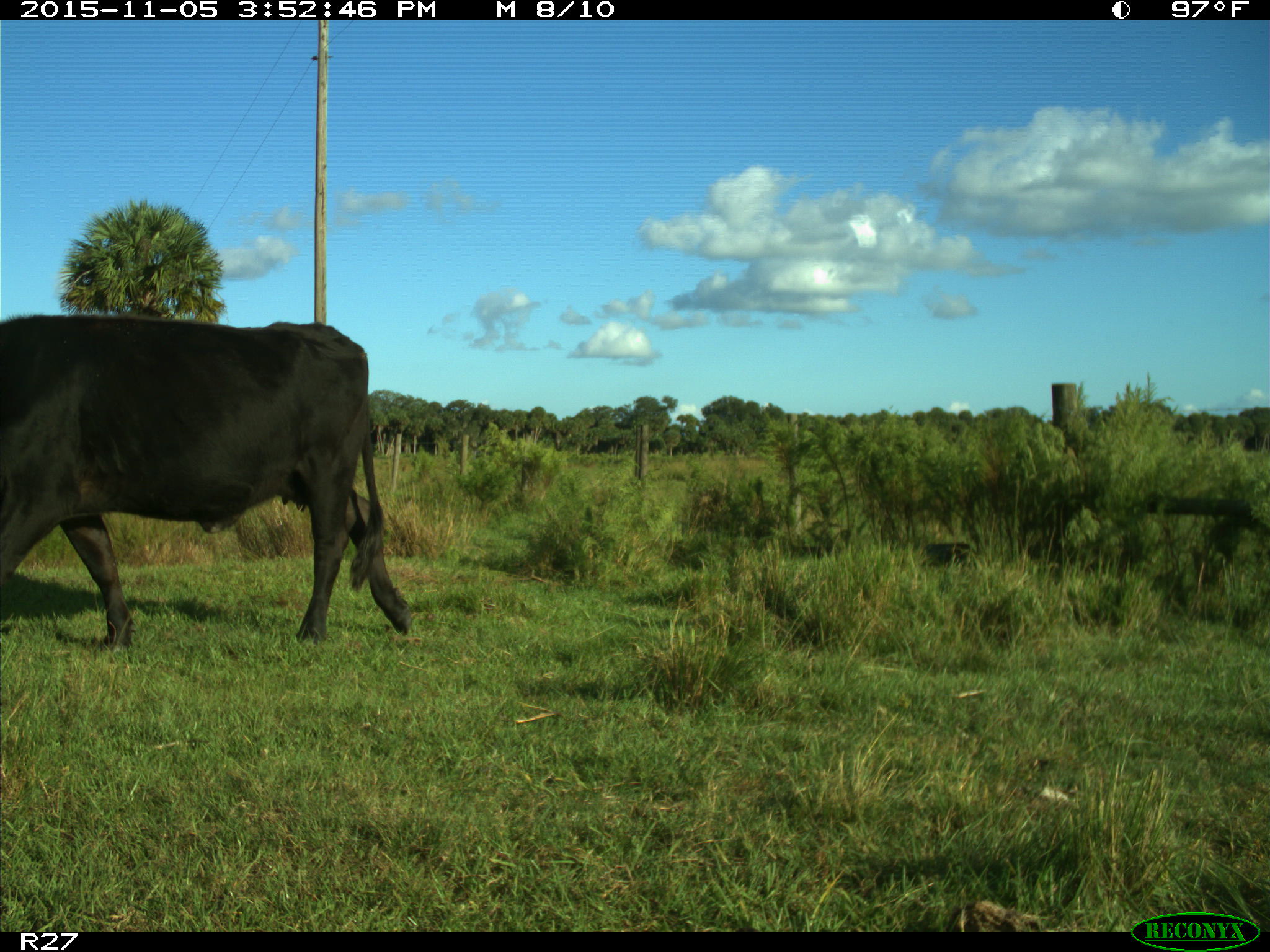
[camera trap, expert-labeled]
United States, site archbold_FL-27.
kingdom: Animalia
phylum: Chordata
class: Mammalia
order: Artiodactyla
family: Bovidae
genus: Bos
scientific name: Bos taurus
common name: domestic cow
Bos taurus (domestic cow).